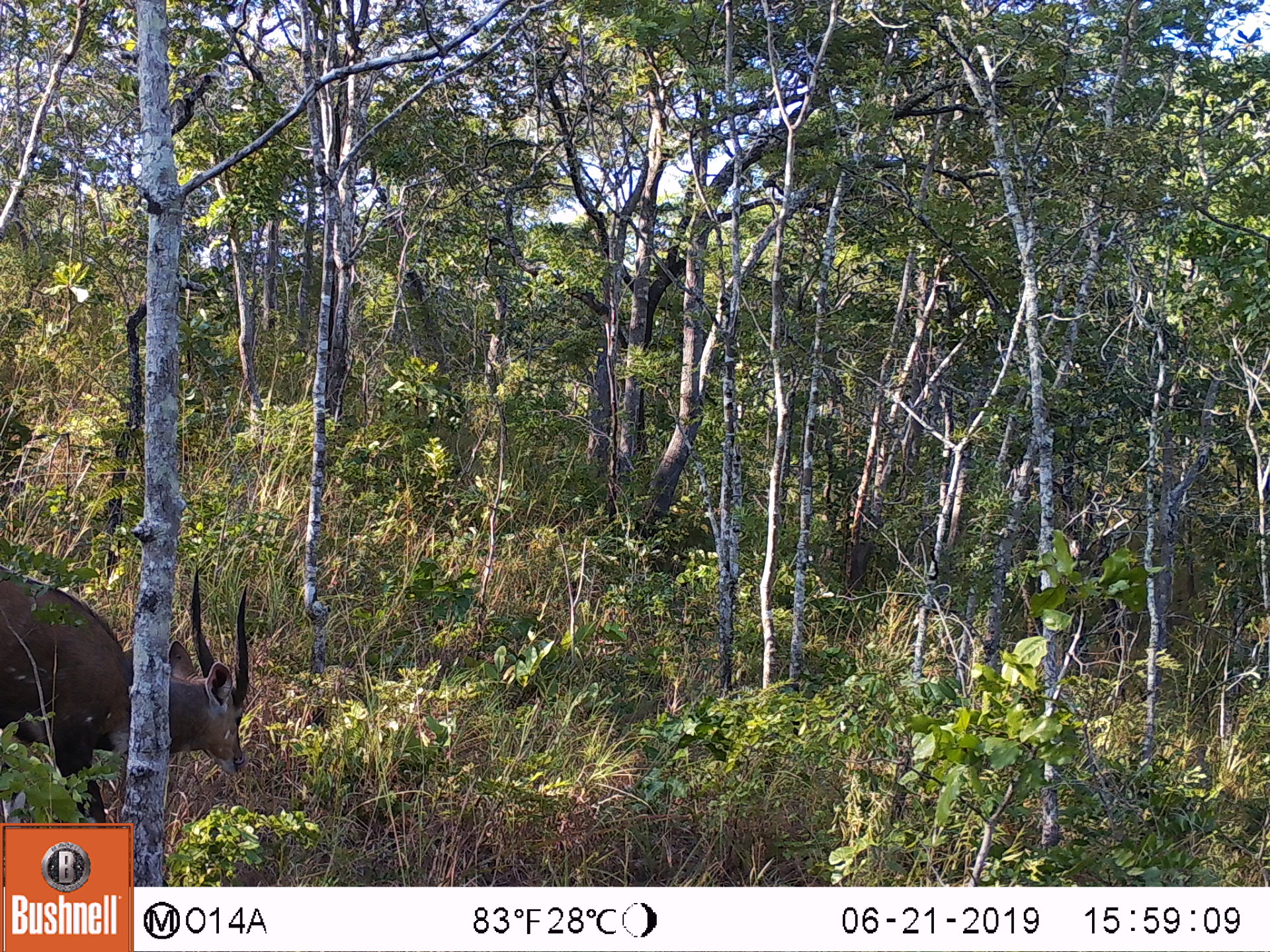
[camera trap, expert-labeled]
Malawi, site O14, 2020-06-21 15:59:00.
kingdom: Animalia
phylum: Chordata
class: Mammalia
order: Artiodactyla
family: Bovidae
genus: Tragelaphus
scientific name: Tragelaphus sylvaticus sylvaticus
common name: cape bushbuck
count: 1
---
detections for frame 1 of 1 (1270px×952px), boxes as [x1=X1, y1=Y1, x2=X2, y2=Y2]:
cape bushbuck: [x1=0, y1=559, x2=262, y2=816]